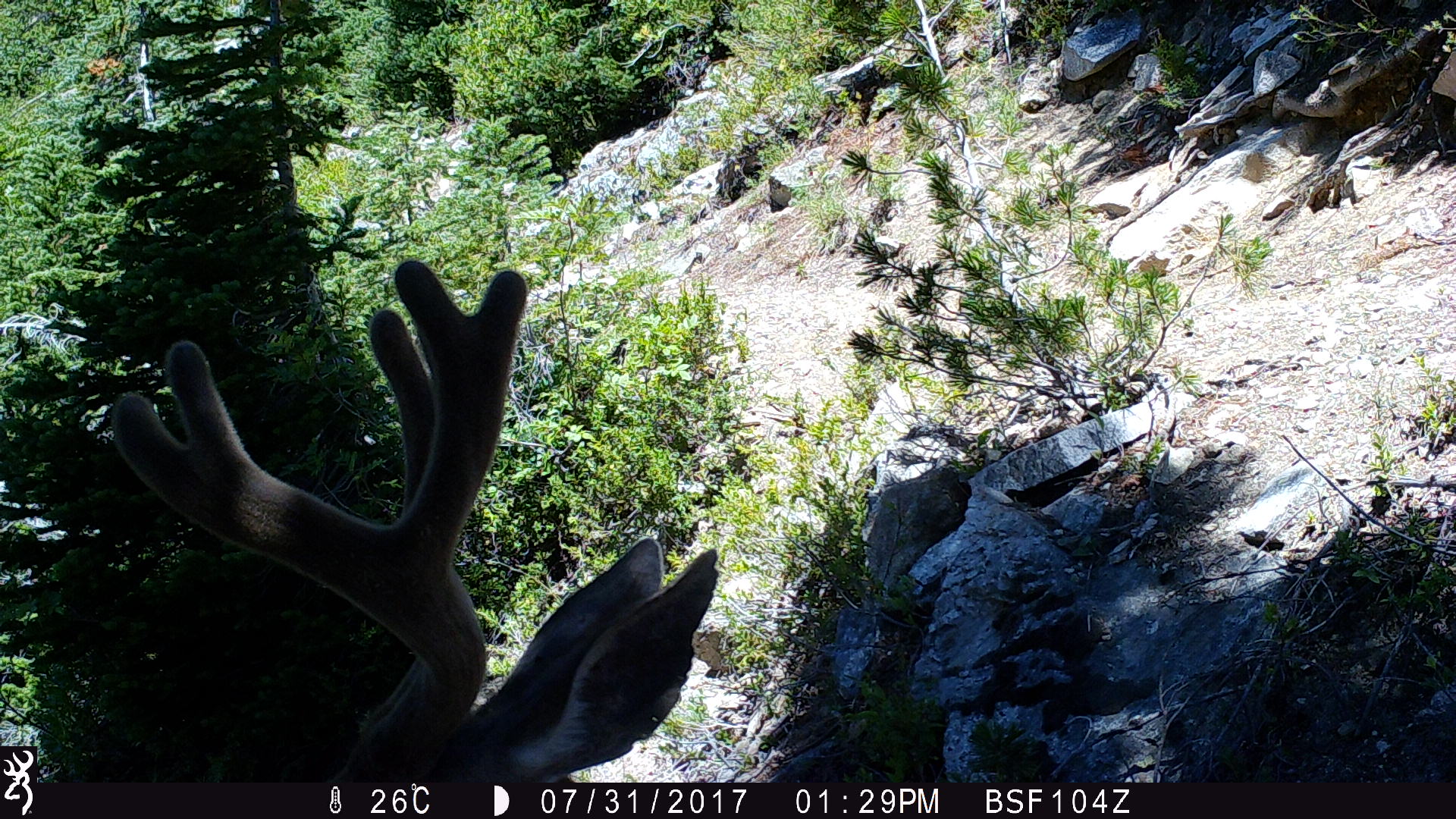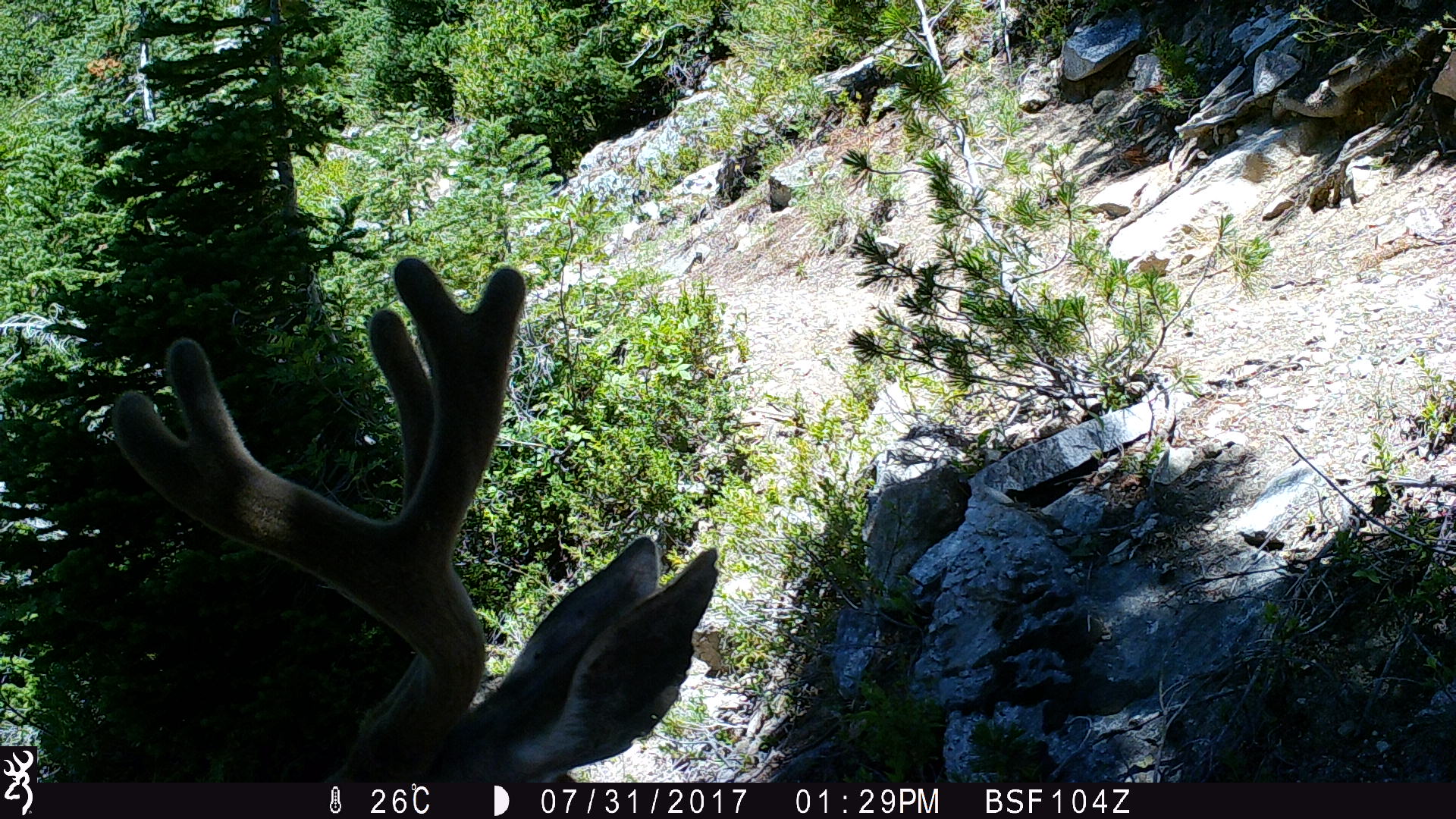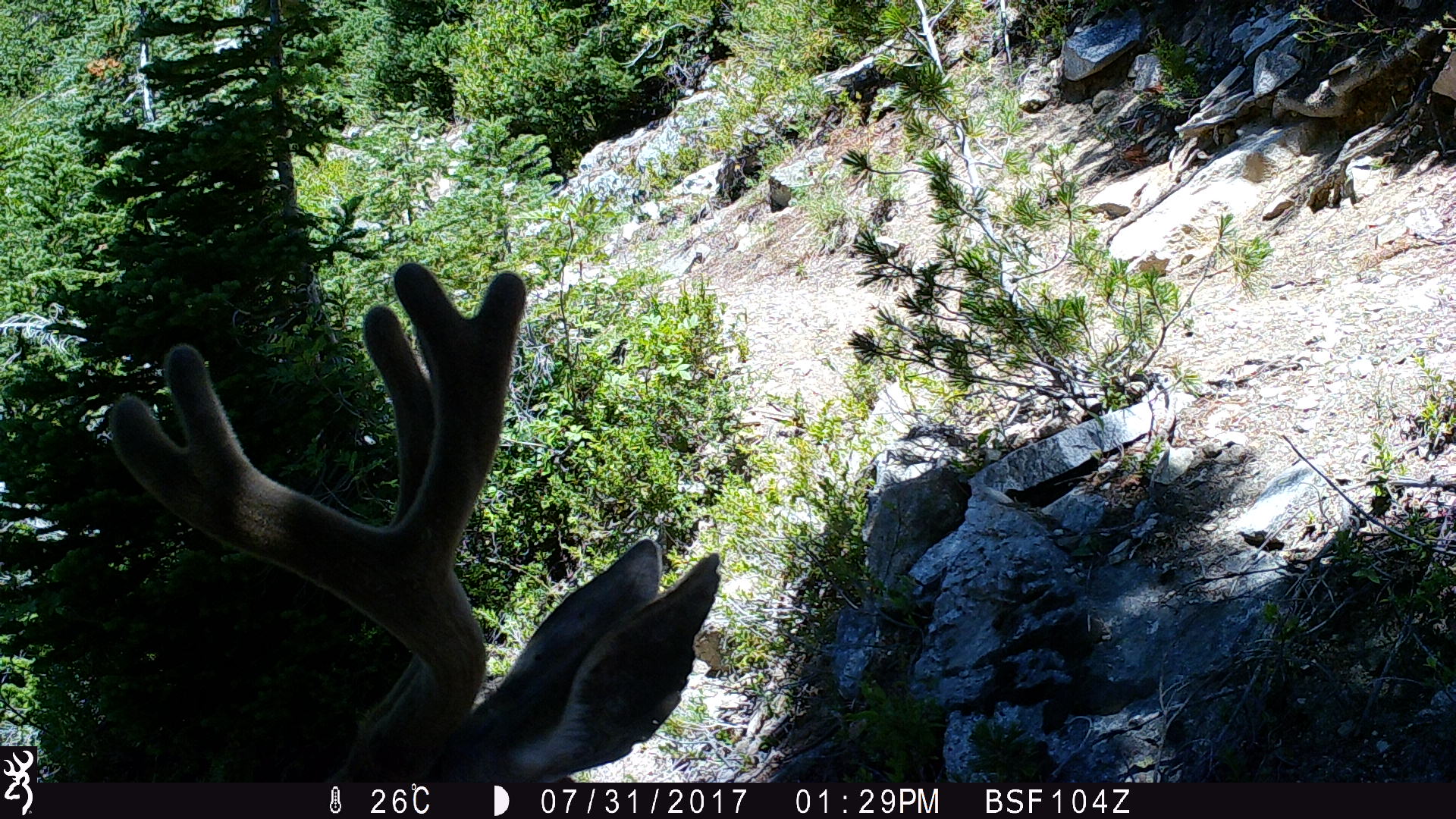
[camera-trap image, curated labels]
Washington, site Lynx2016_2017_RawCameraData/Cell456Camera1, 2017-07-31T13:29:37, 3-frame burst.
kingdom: Animalia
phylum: Chordata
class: Mammalia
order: Artiodactyla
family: Cervidae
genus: Odocoileus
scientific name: Odocoileus hemionus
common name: mule deer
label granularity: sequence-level